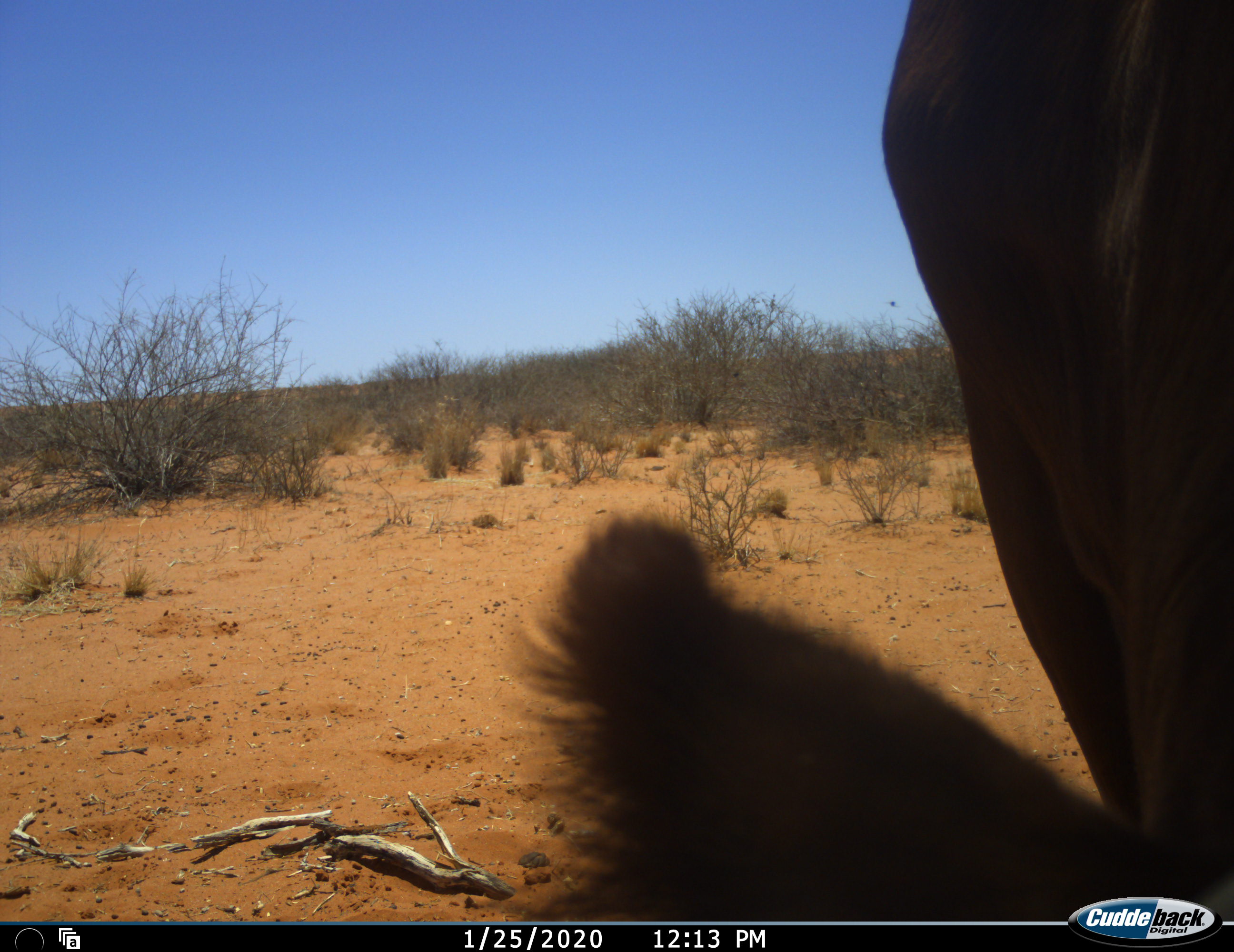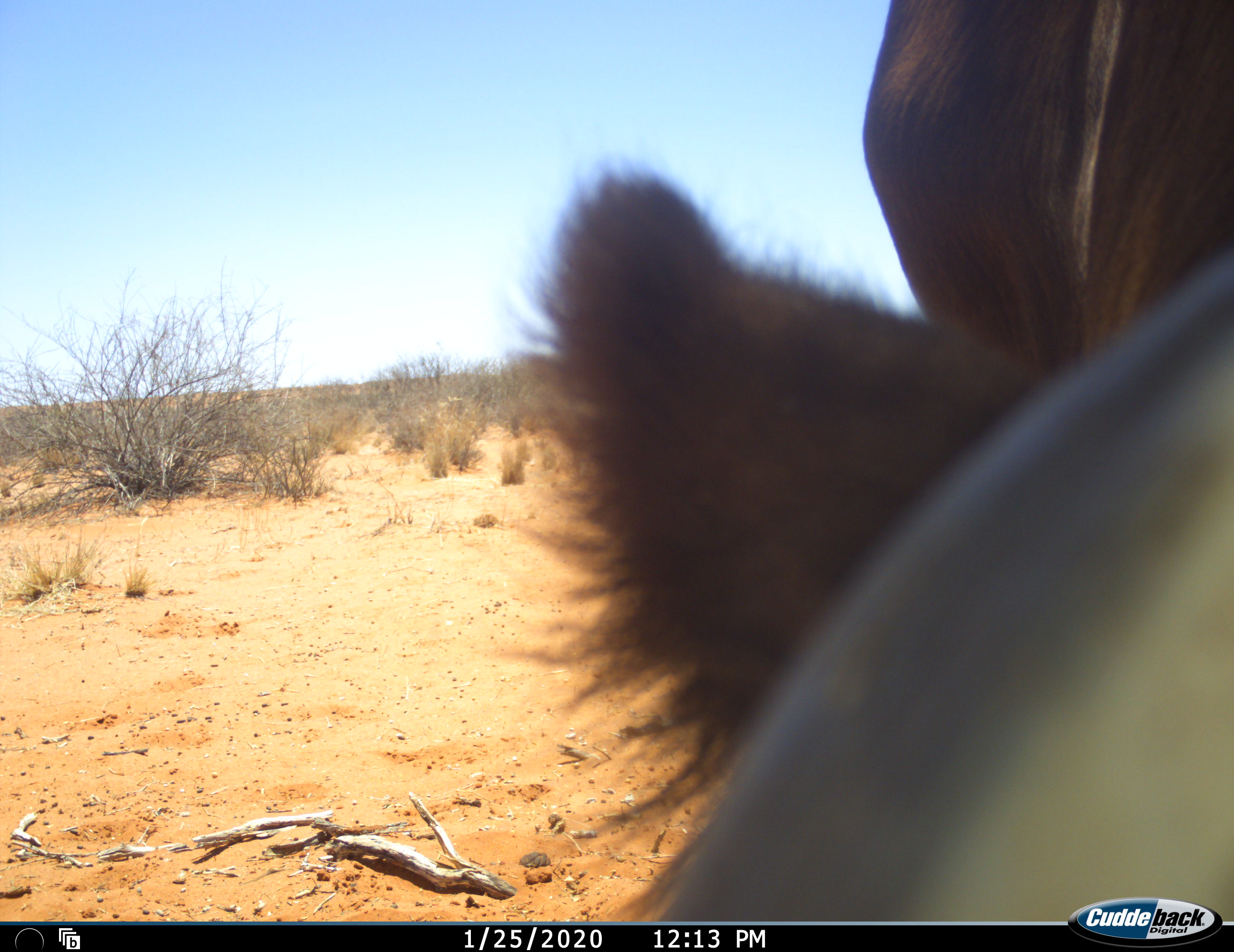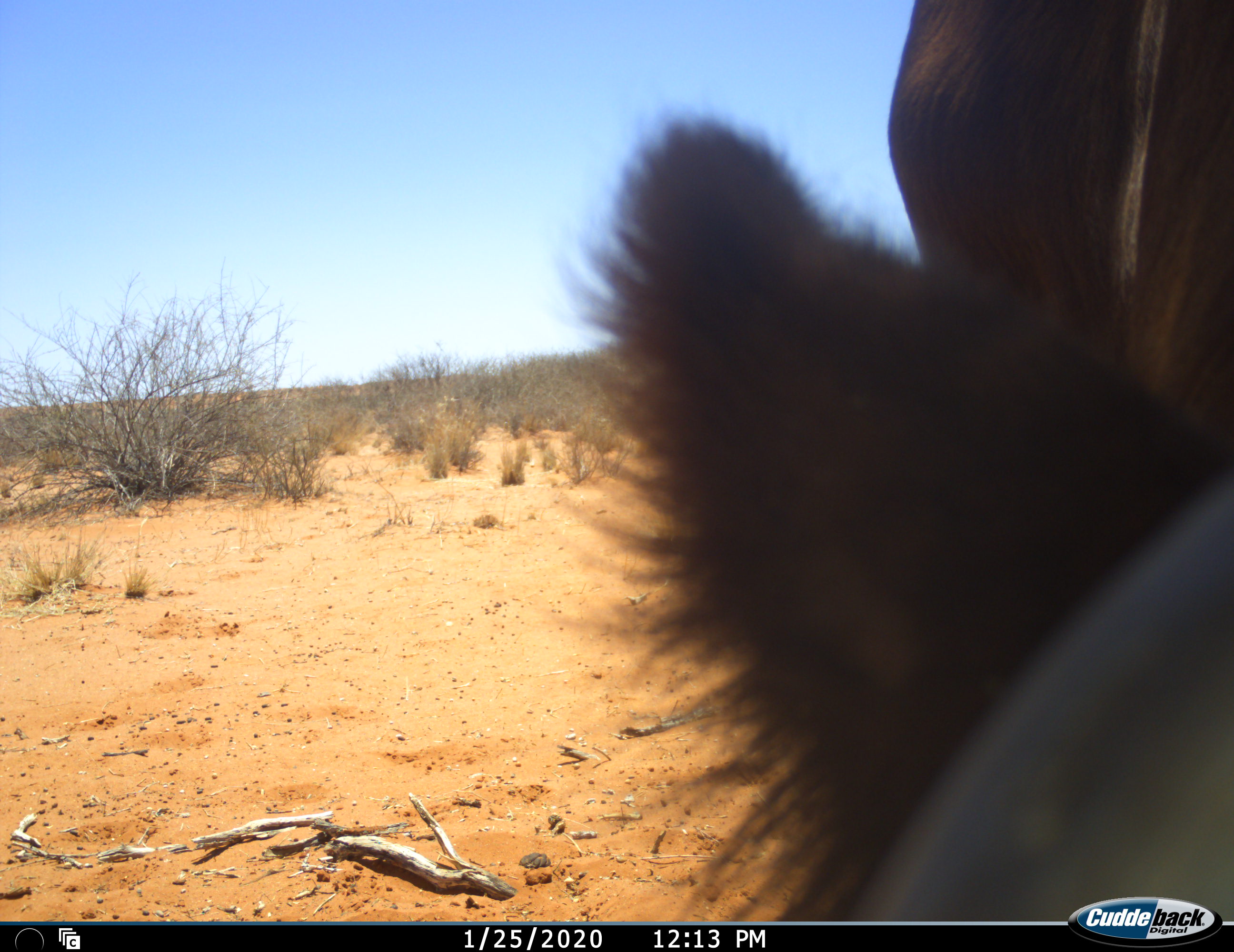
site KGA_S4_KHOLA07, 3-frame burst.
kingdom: Animalia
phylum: Chordata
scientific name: Vertebrata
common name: domestic animal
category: domesticanimal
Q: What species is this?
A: Domesticanimal (domestic animal) (Vertebrata).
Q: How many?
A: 1.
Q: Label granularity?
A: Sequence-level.